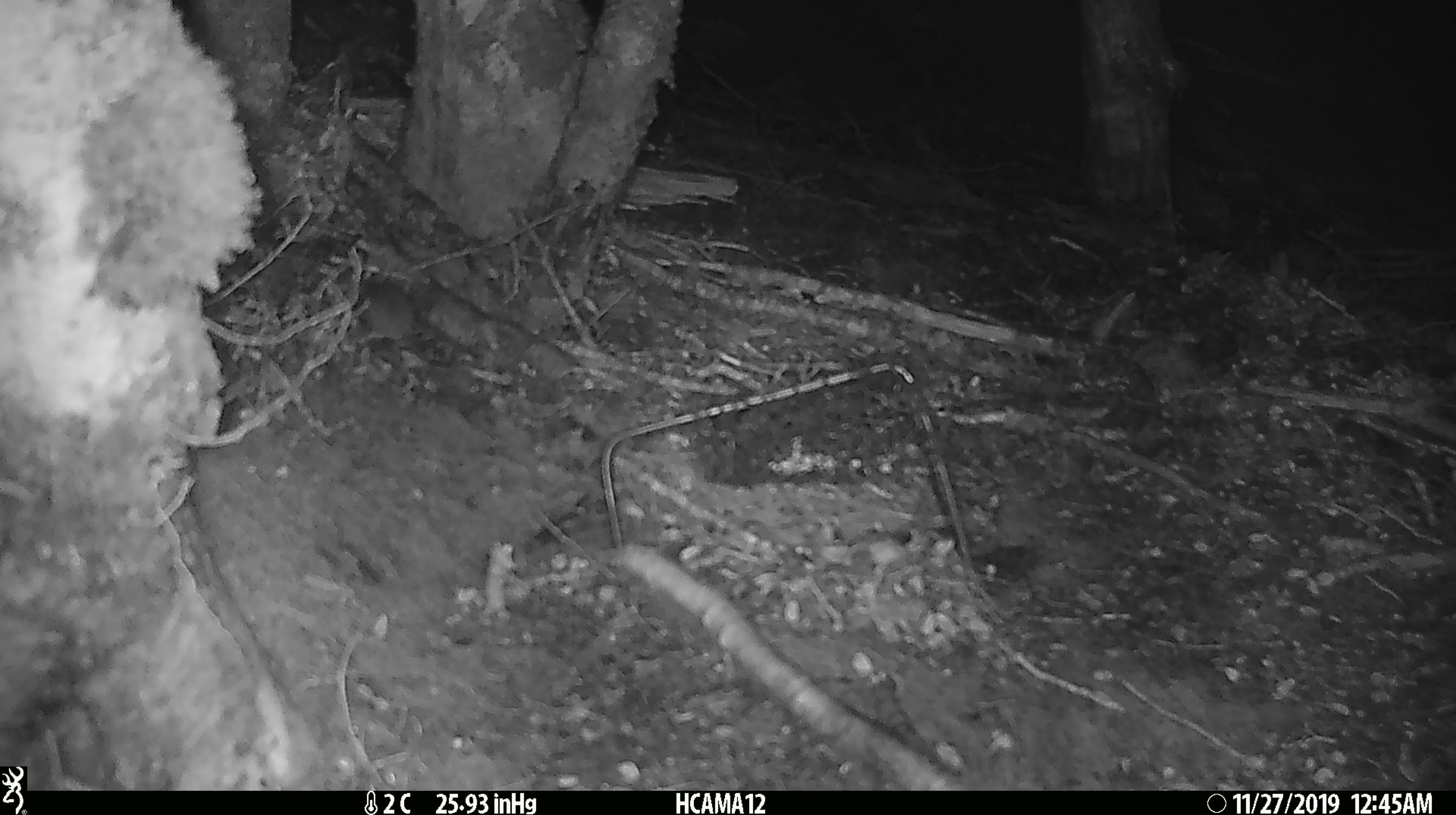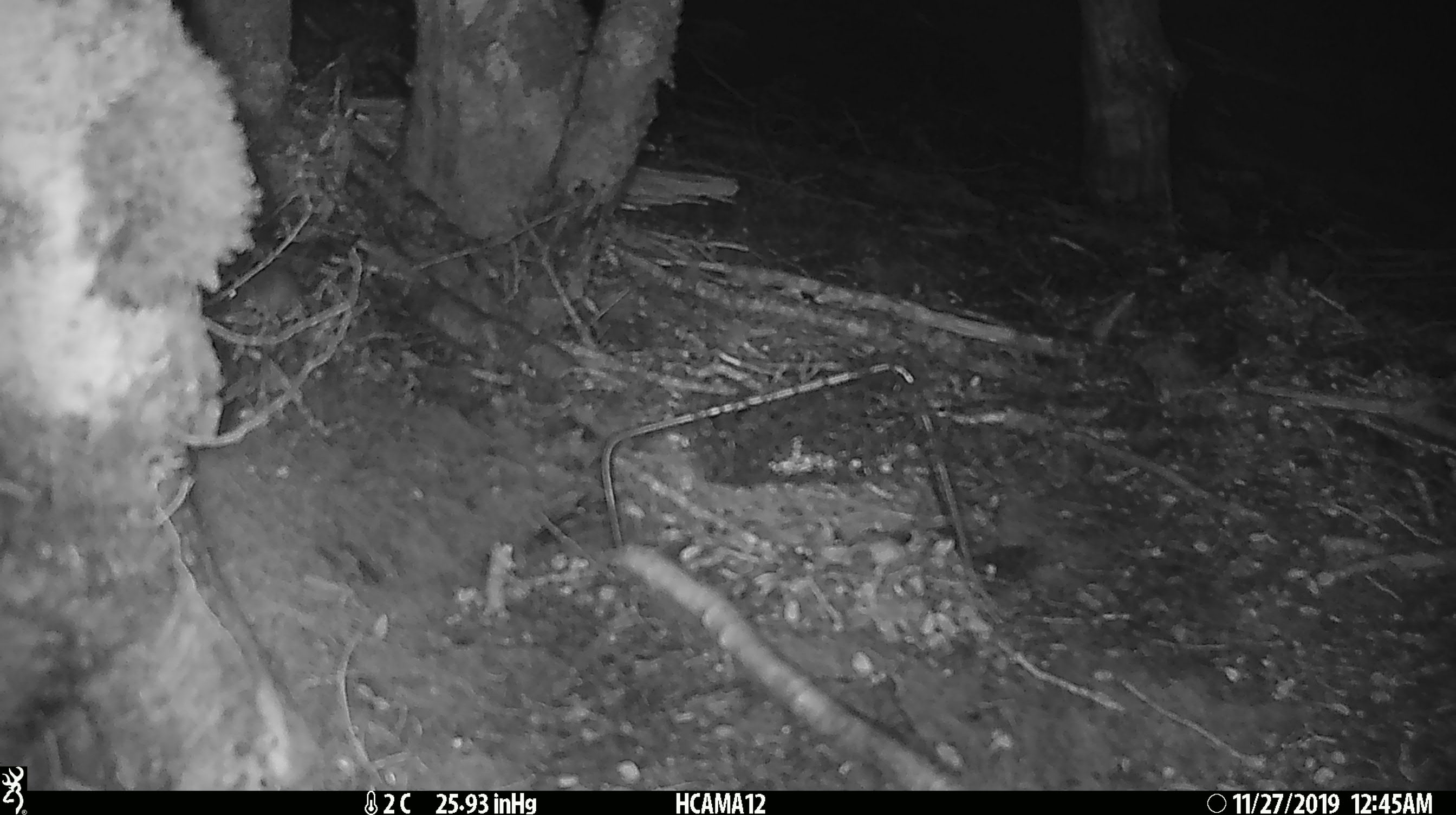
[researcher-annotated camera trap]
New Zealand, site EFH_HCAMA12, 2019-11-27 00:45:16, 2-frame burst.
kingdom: Animalia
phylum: Chordata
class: Mammalia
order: Rodentia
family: Muridae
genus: Mus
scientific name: Mus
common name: mouse